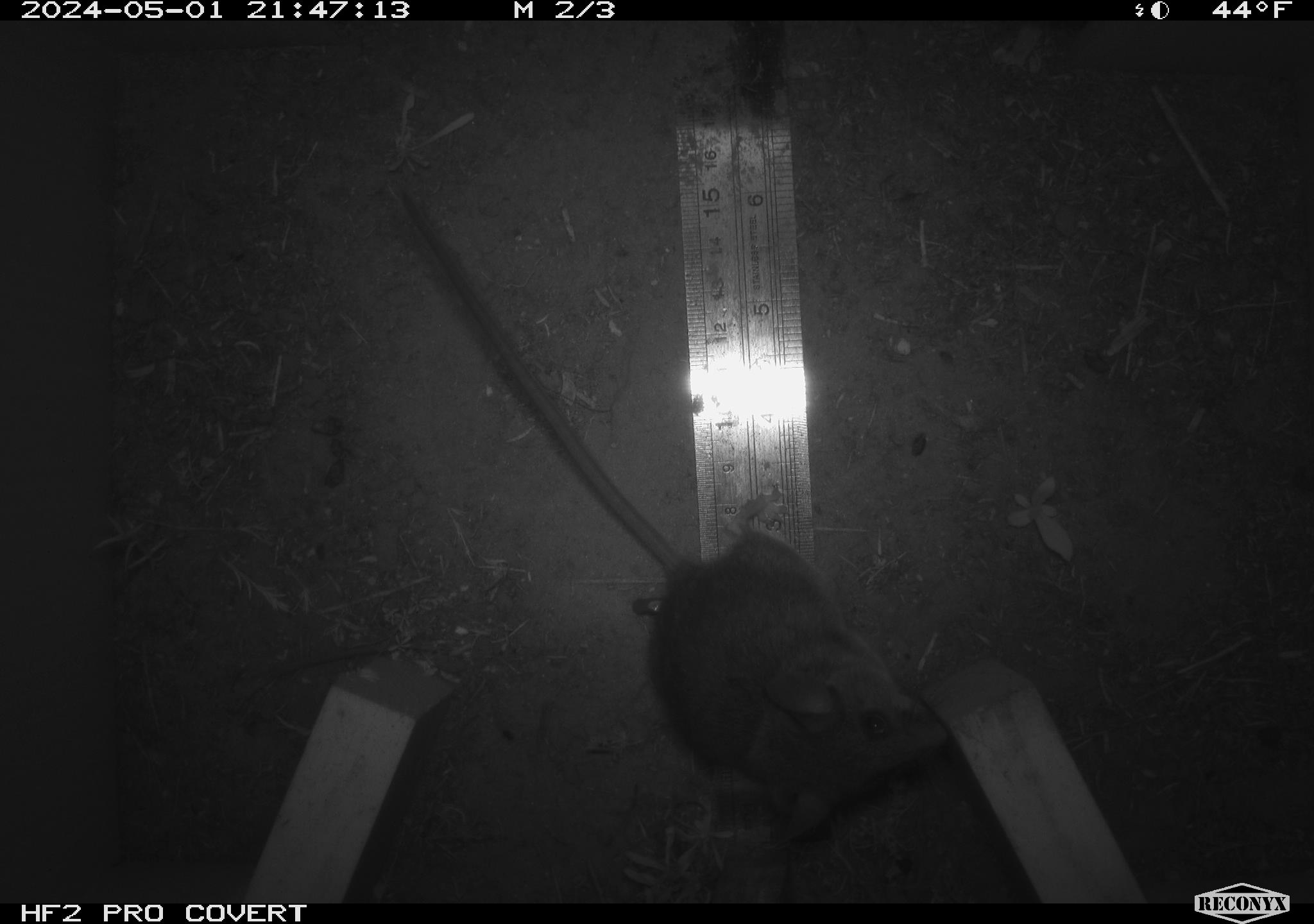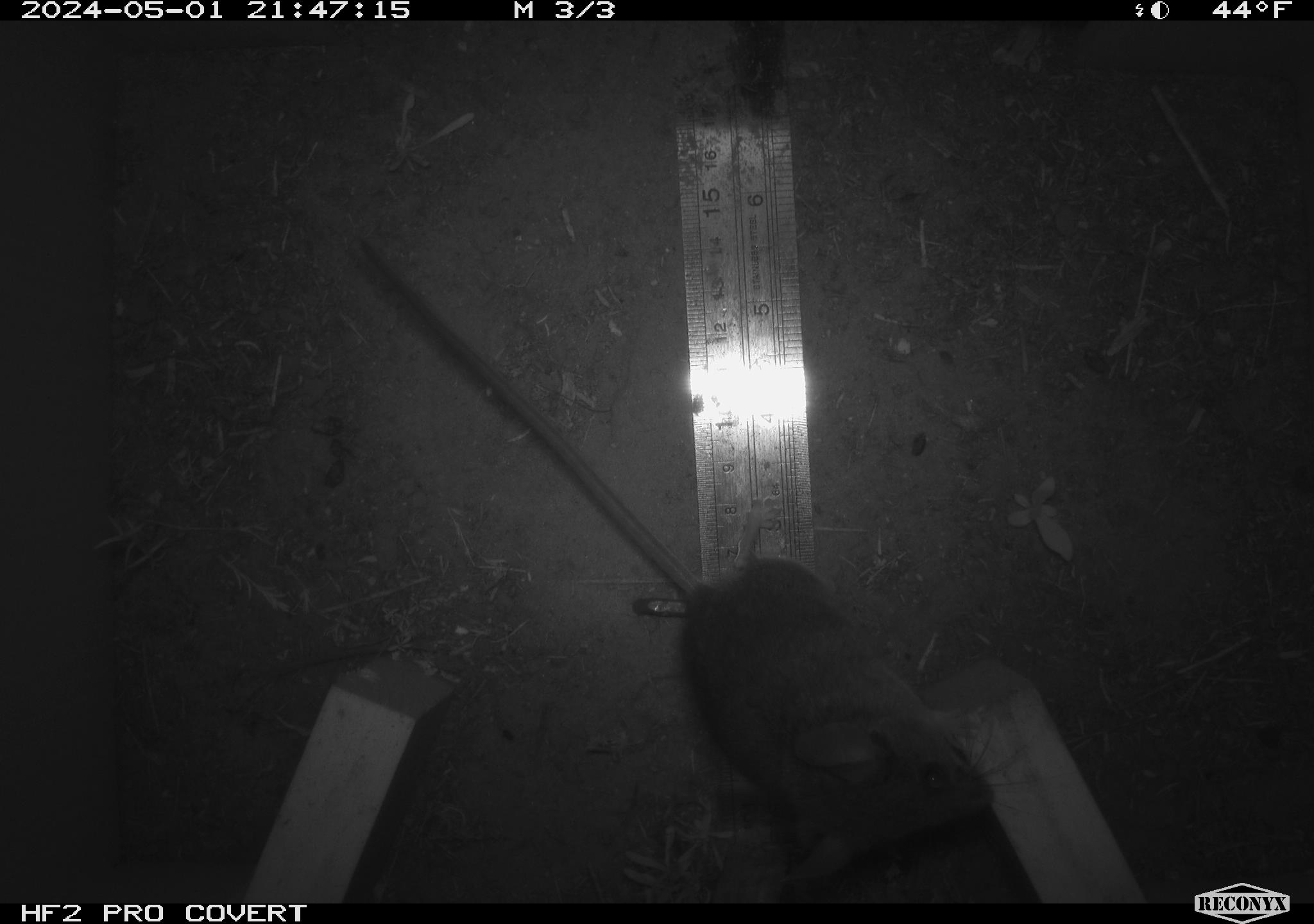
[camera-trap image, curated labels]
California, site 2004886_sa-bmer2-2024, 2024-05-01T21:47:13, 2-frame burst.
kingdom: Animalia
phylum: Chordata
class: Mammalia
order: Rodentia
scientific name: Rodentia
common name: mouse species